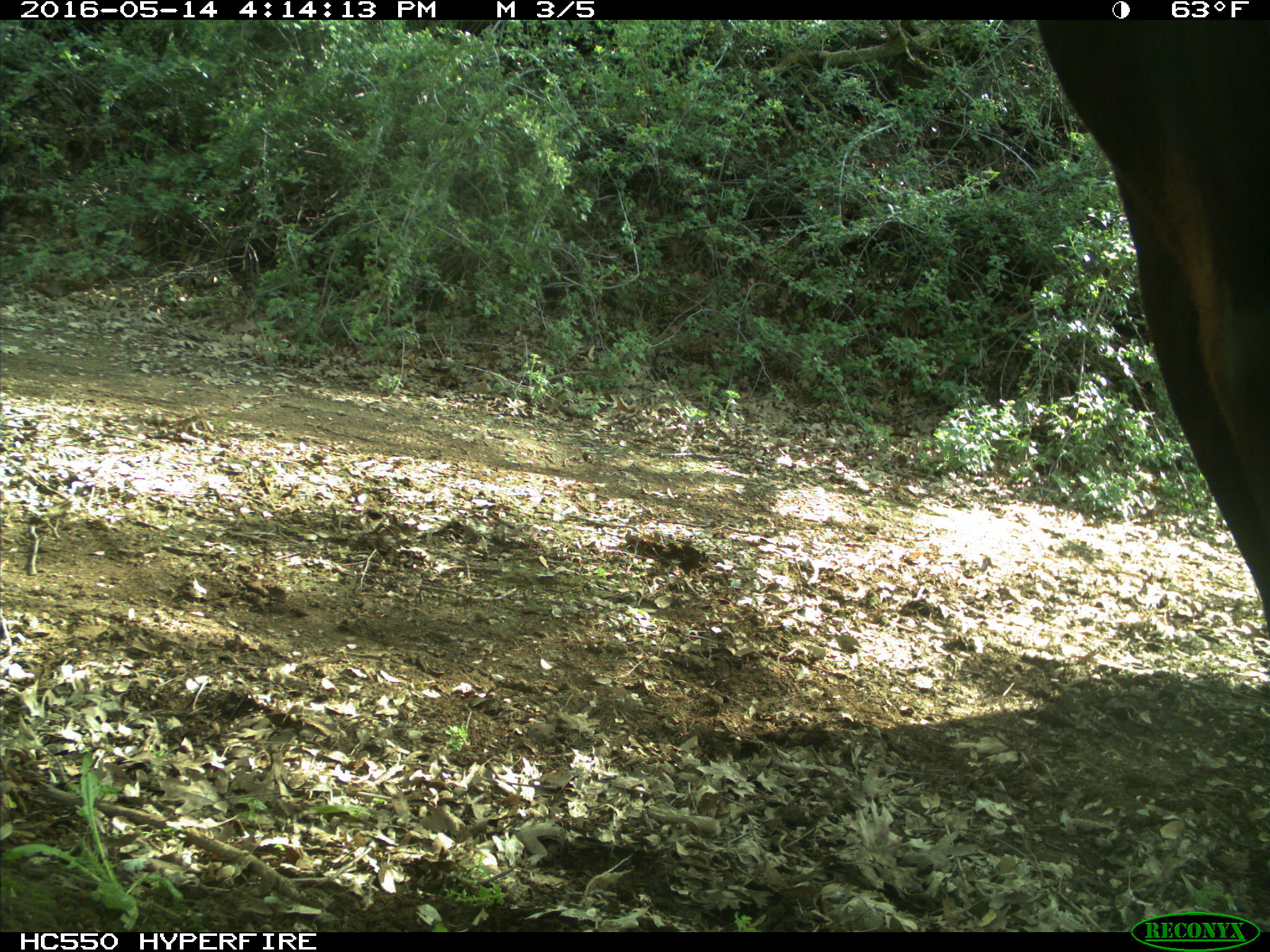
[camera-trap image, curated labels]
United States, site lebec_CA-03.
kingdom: Animalia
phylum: Chordata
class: Mammalia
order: Artiodactyla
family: Bovidae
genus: Bos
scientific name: Bos taurus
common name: domestic cow